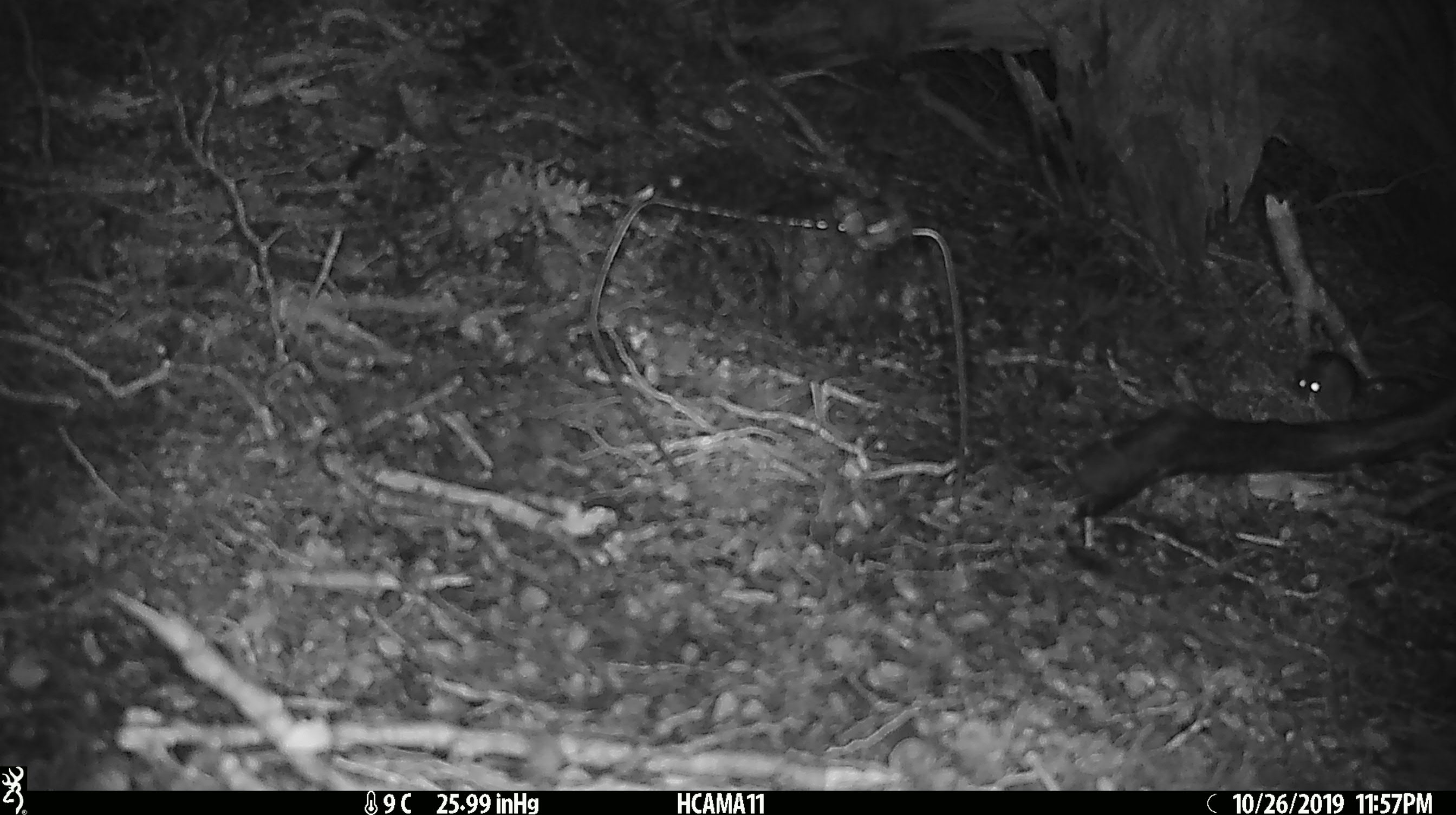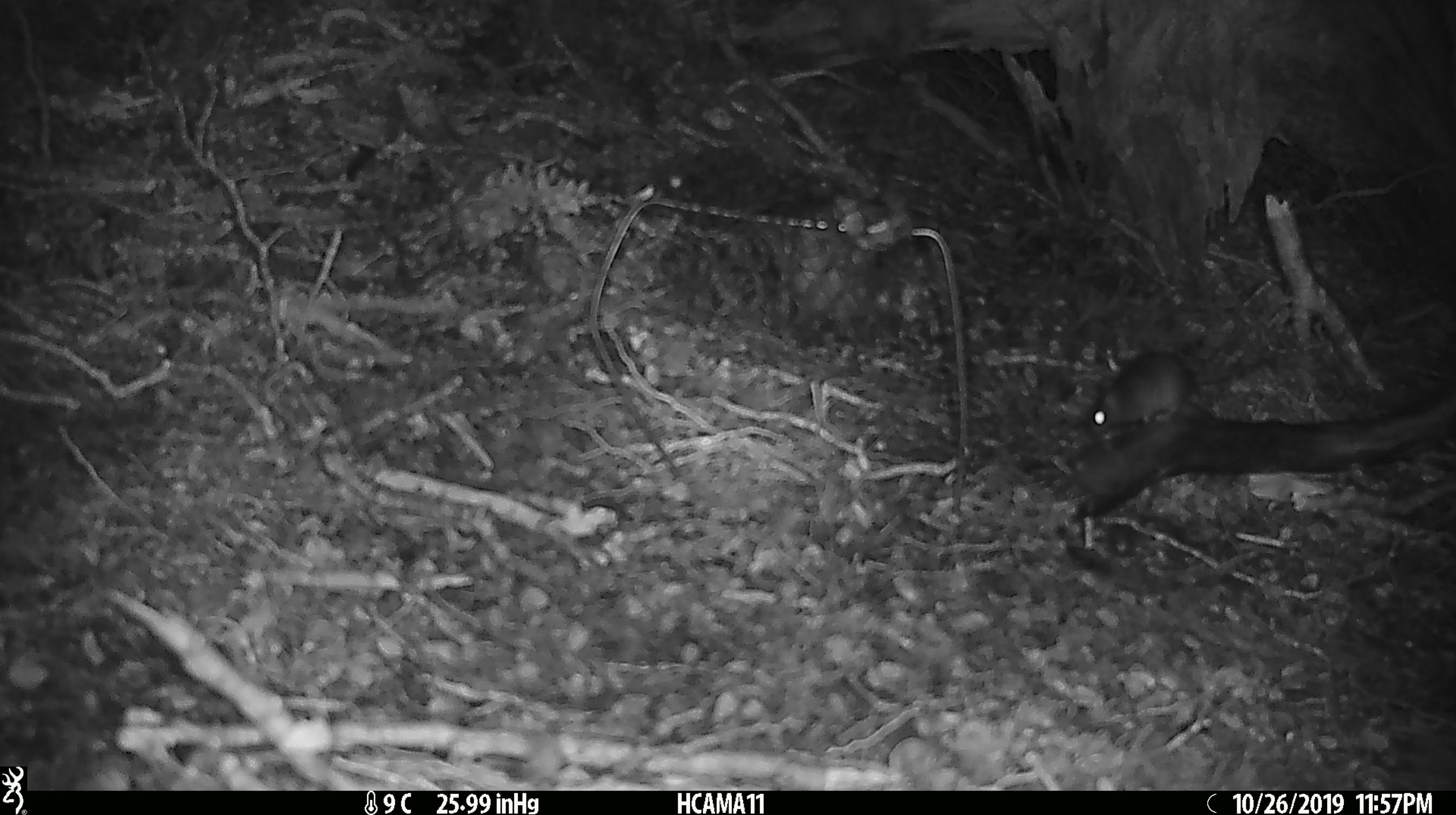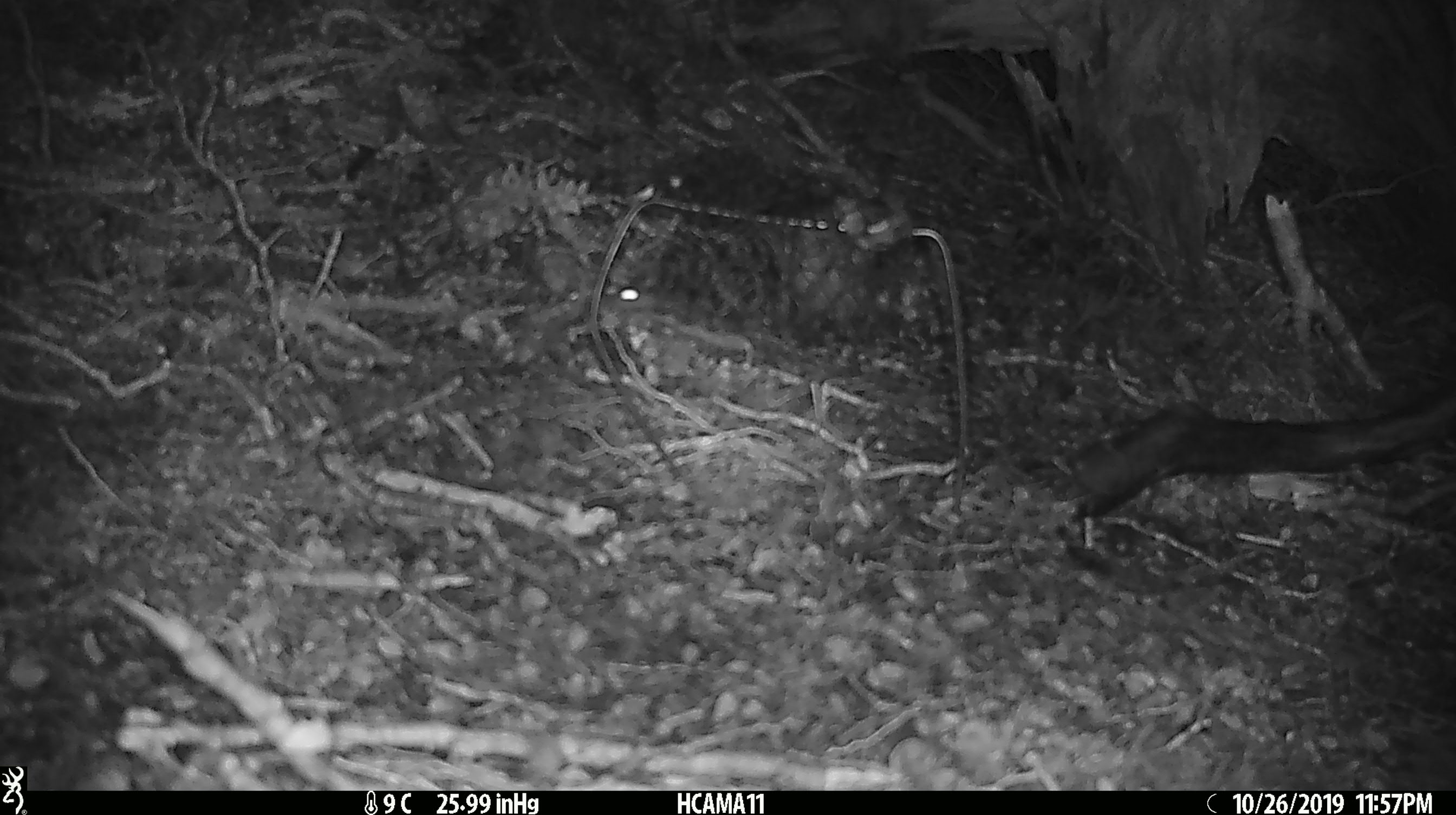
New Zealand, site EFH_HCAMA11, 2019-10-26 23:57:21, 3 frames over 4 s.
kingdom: Animalia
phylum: Chordata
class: Mammalia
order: Rodentia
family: Muridae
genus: Mus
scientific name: Mus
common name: mouse